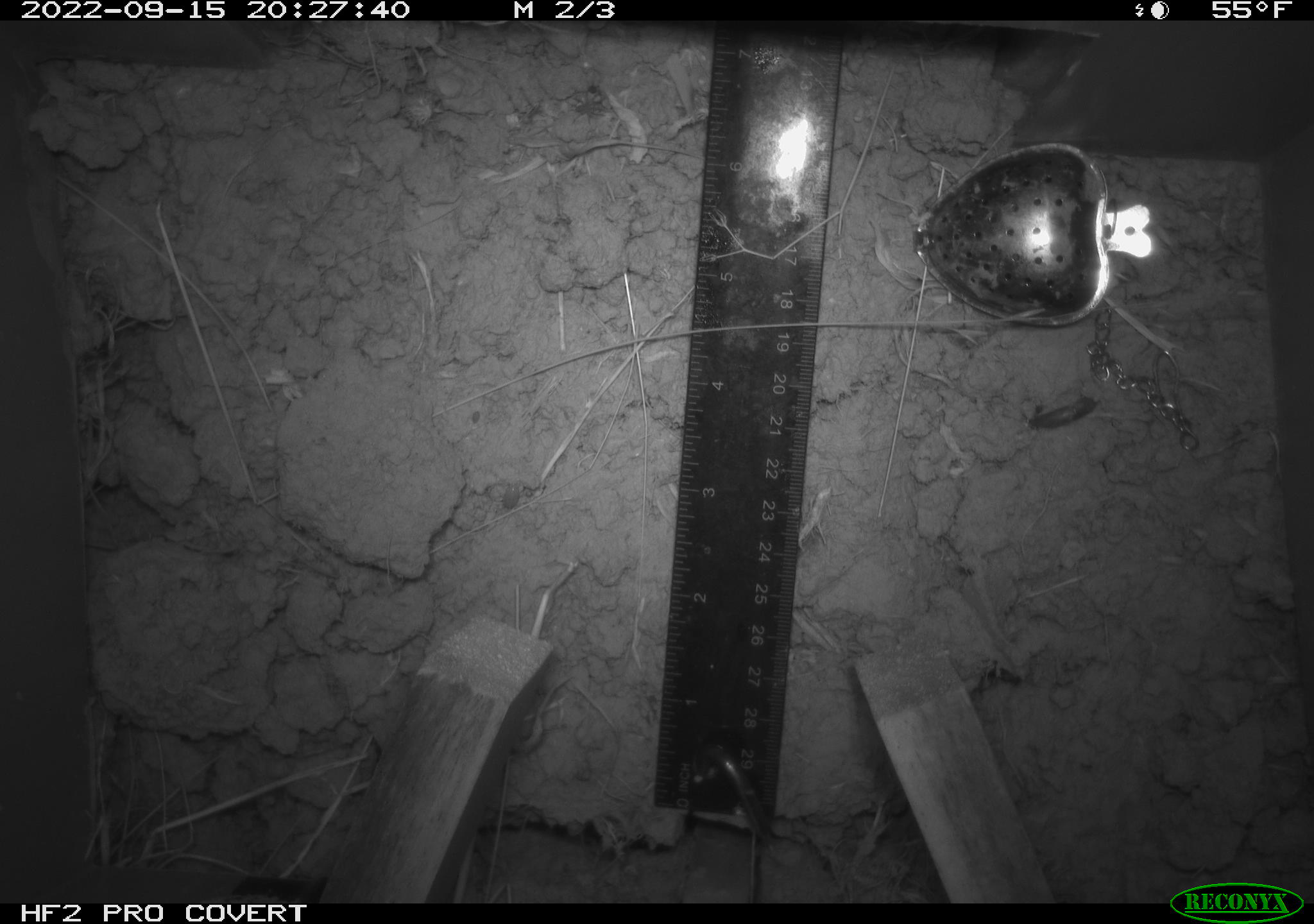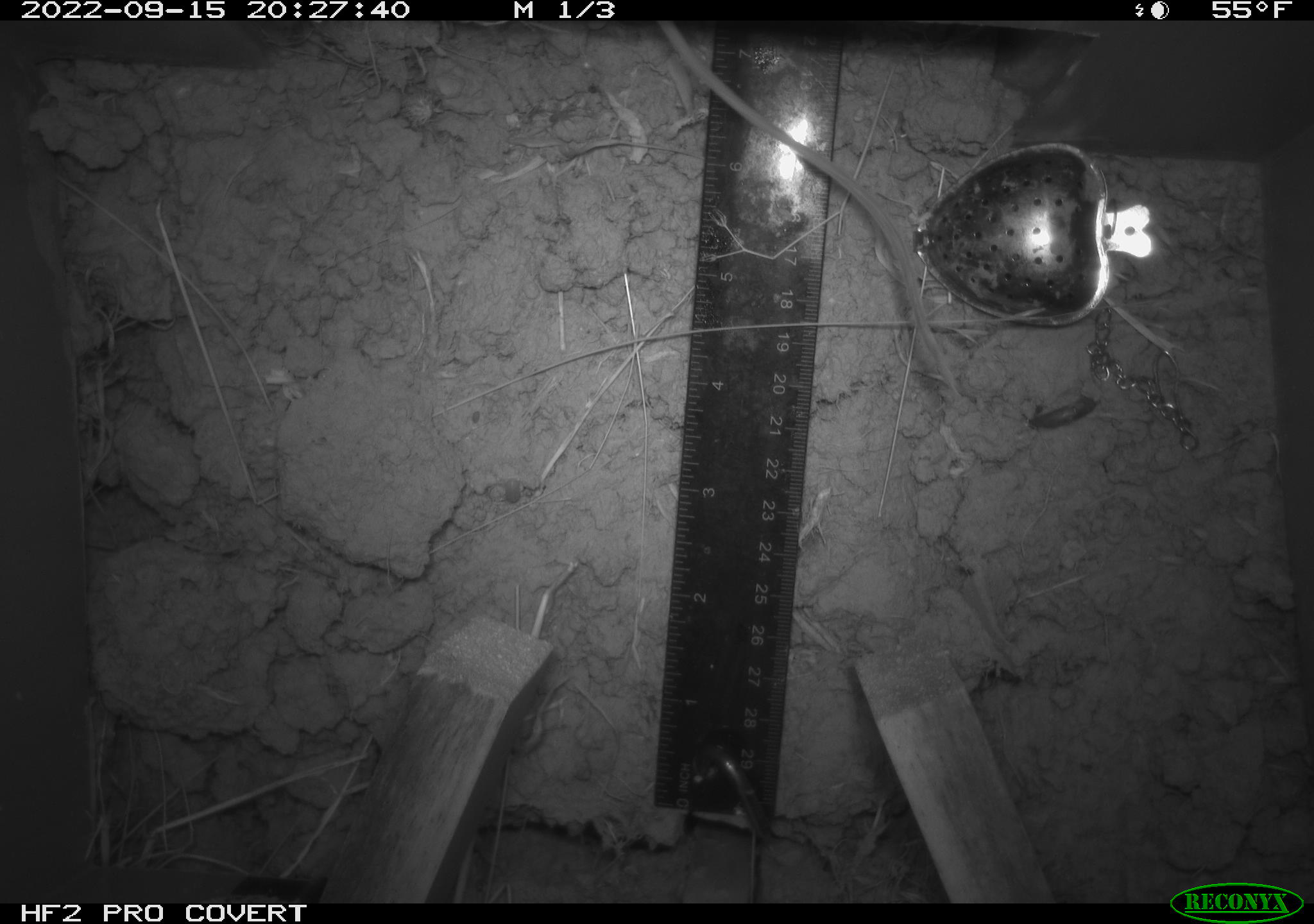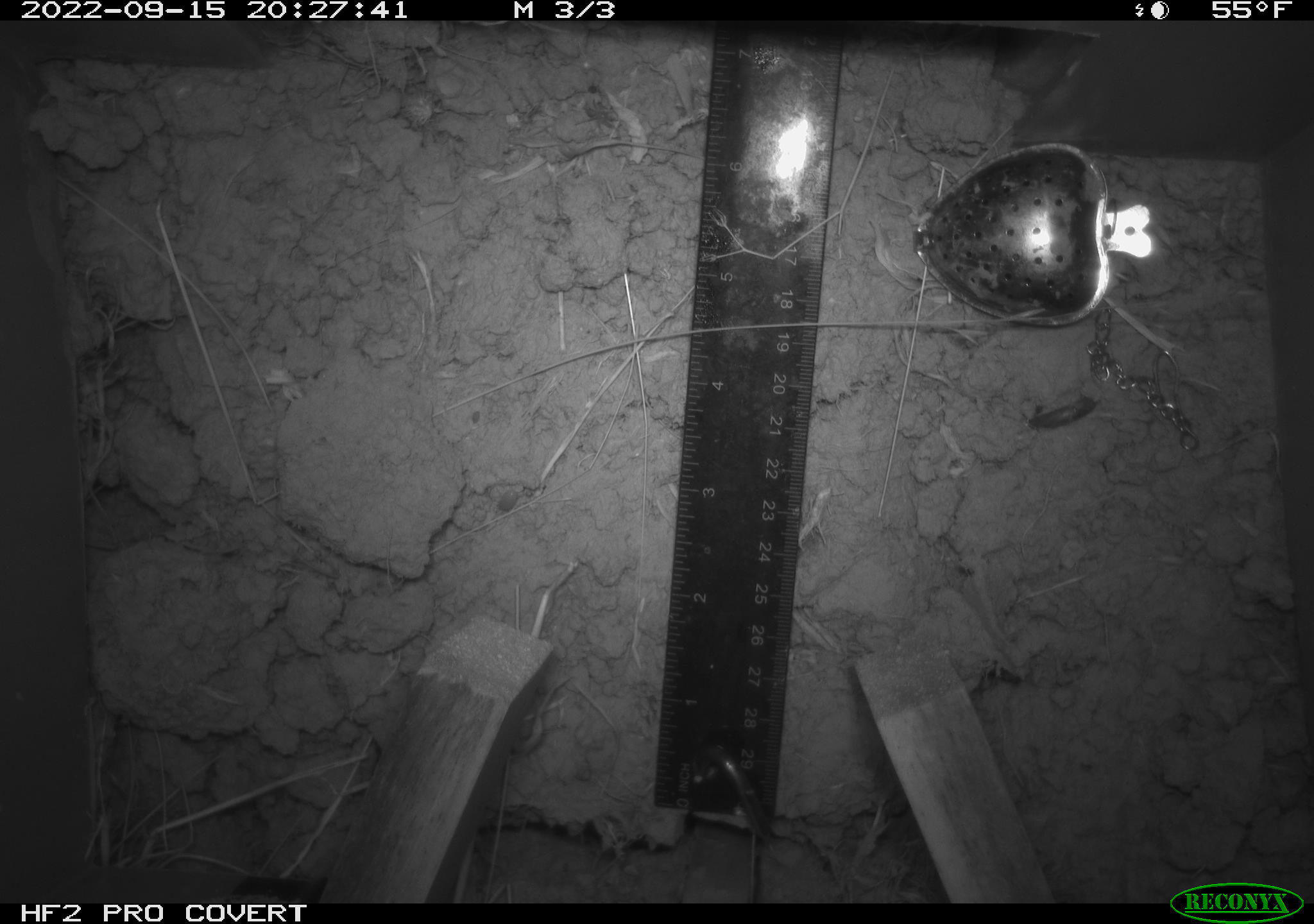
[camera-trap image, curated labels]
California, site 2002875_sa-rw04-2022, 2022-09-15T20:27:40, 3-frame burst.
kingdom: Animalia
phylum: Chordata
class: Mammalia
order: Rodentia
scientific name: Rodentia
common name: mouse species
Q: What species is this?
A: Mouse species (Rodentia).